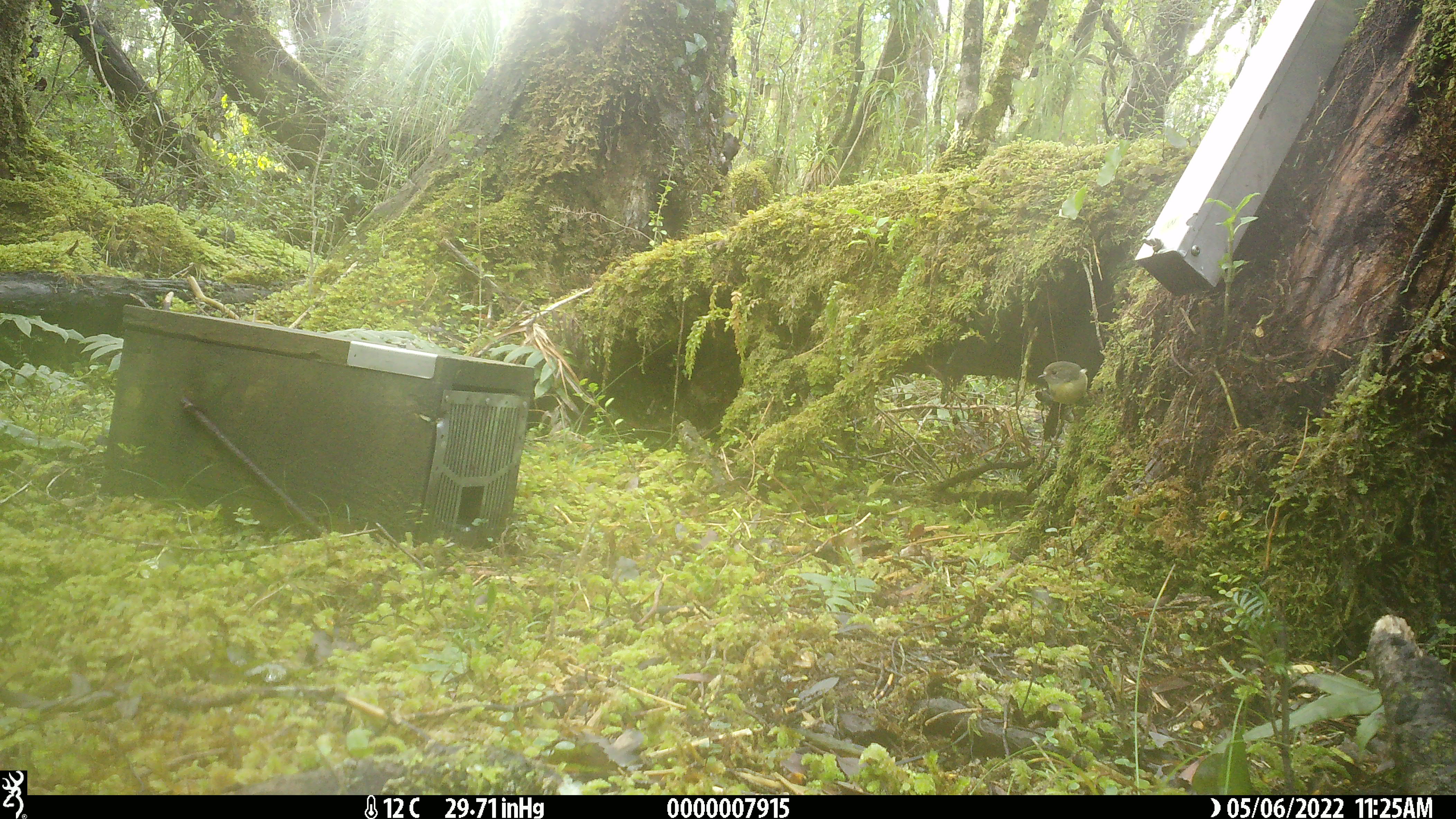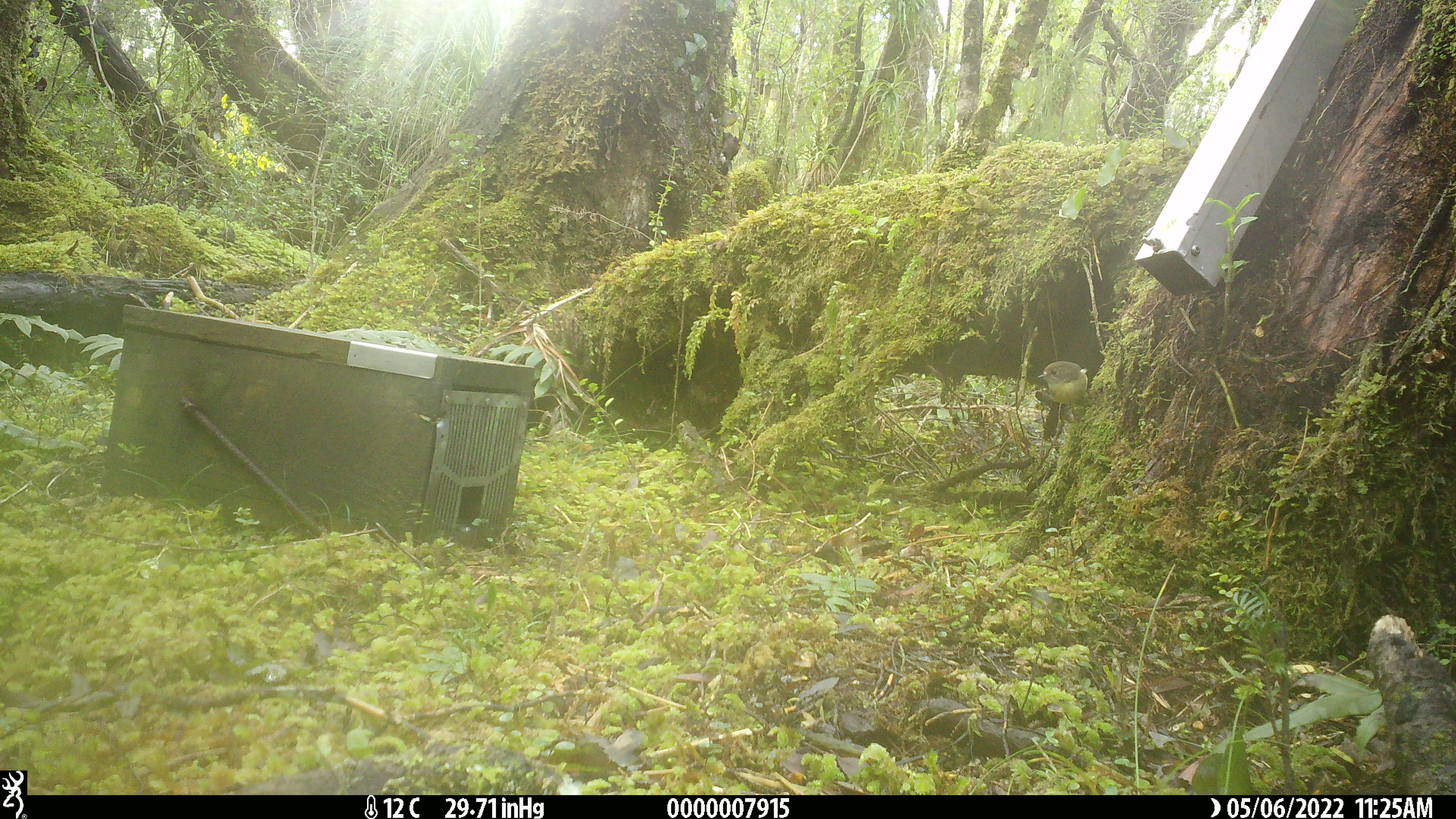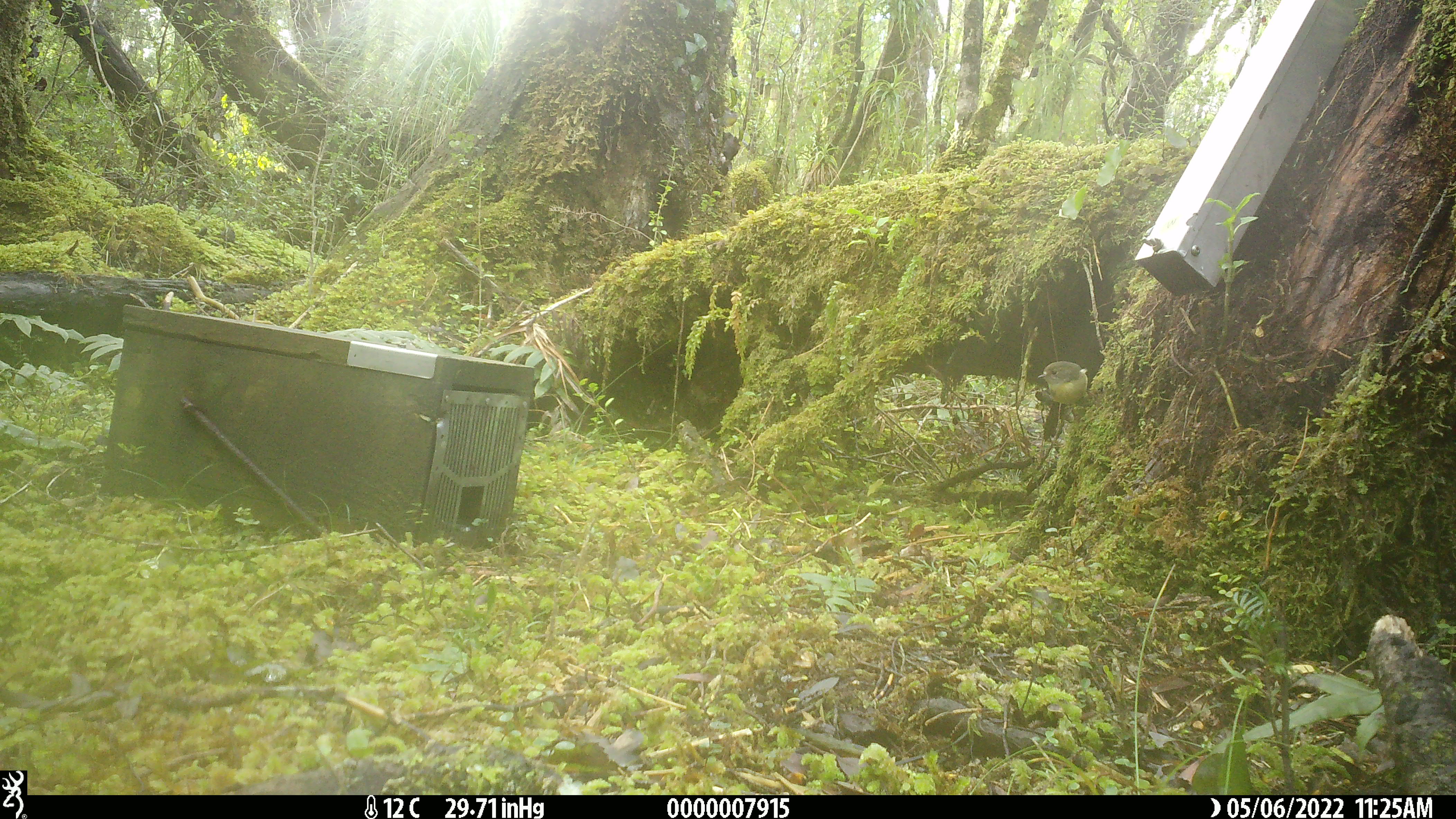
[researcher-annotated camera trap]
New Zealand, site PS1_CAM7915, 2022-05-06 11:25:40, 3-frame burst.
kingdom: Animalia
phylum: Chordata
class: Aves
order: Passeriformes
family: Petroicidae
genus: Petroica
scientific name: Petroica macrocephala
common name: tomtit